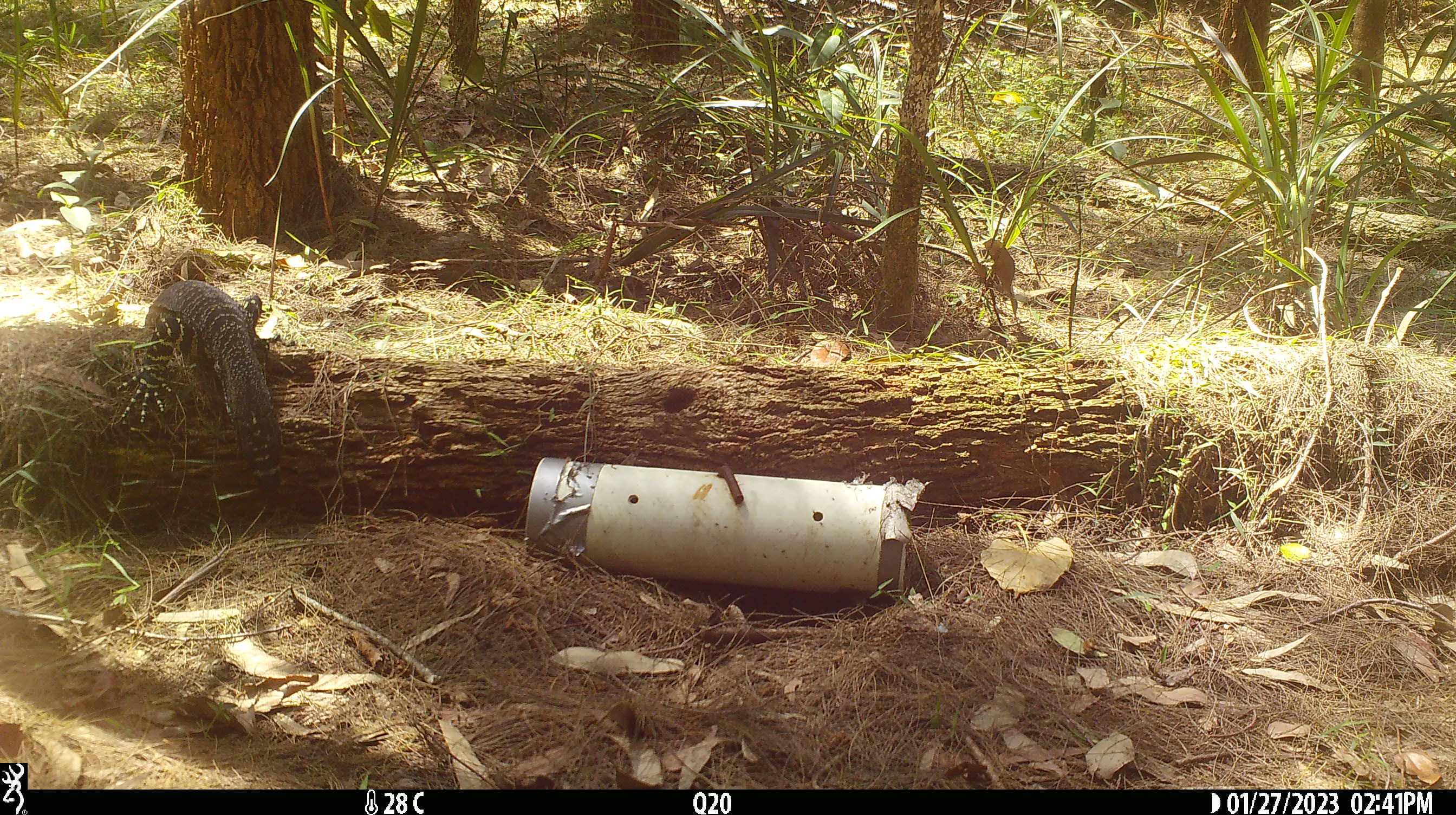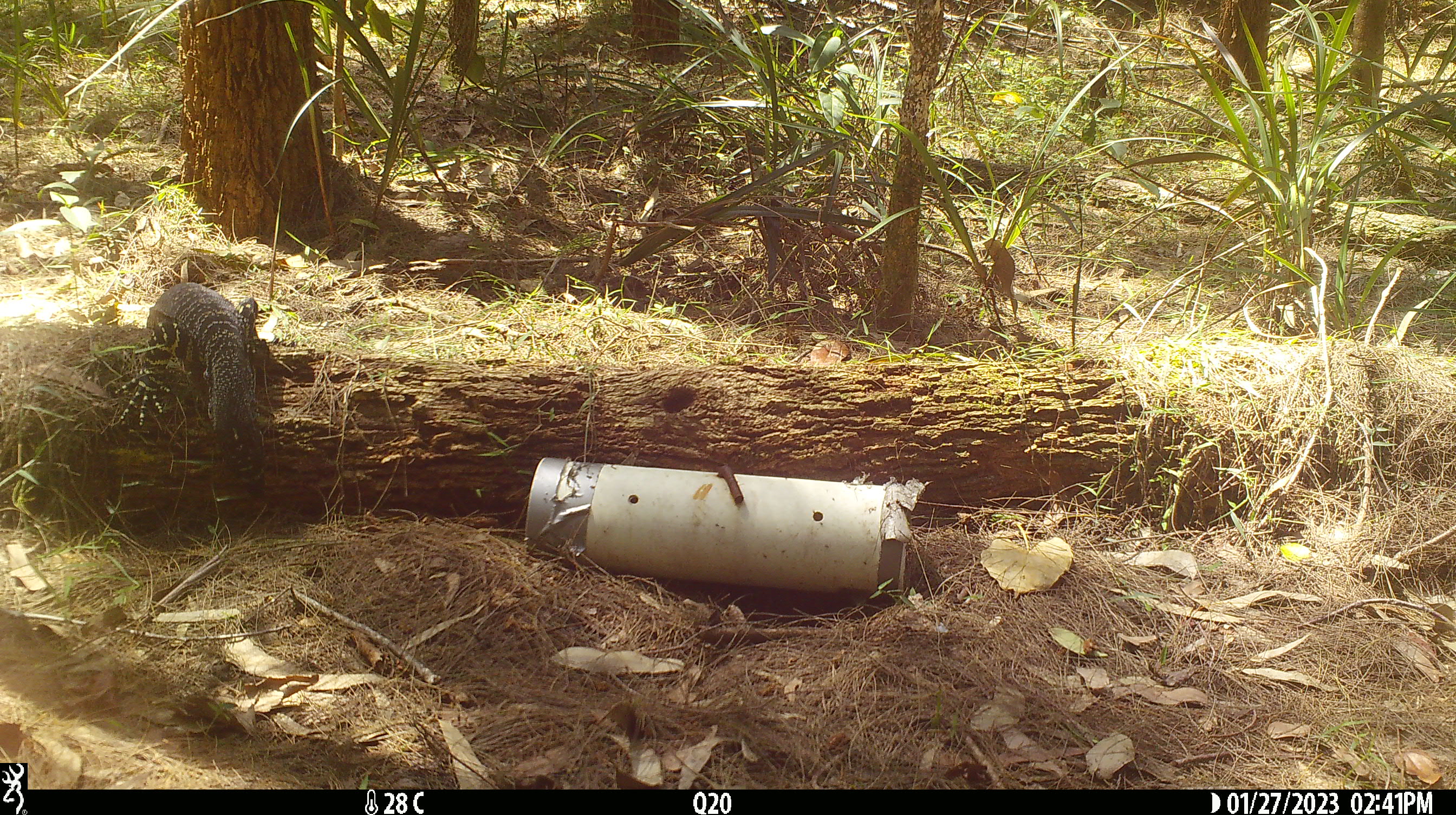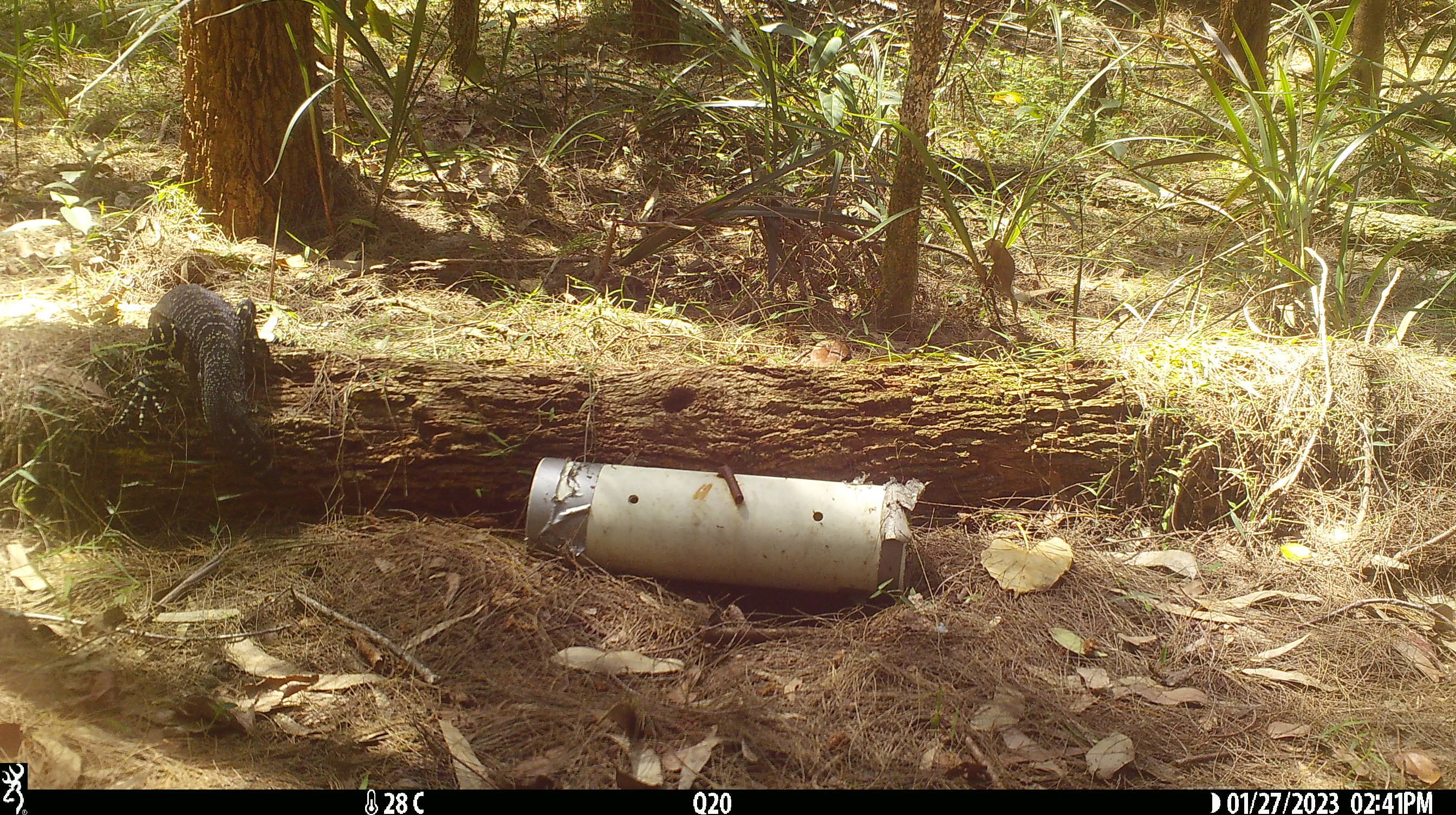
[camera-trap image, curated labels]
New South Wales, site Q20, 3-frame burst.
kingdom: Animalia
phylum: Chordata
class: Reptilia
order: Squamata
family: Varanidae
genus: Varanus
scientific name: Varanus varius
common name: lace monitor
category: goanna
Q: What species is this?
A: Goanna (lace monitor) (Varanus varius).